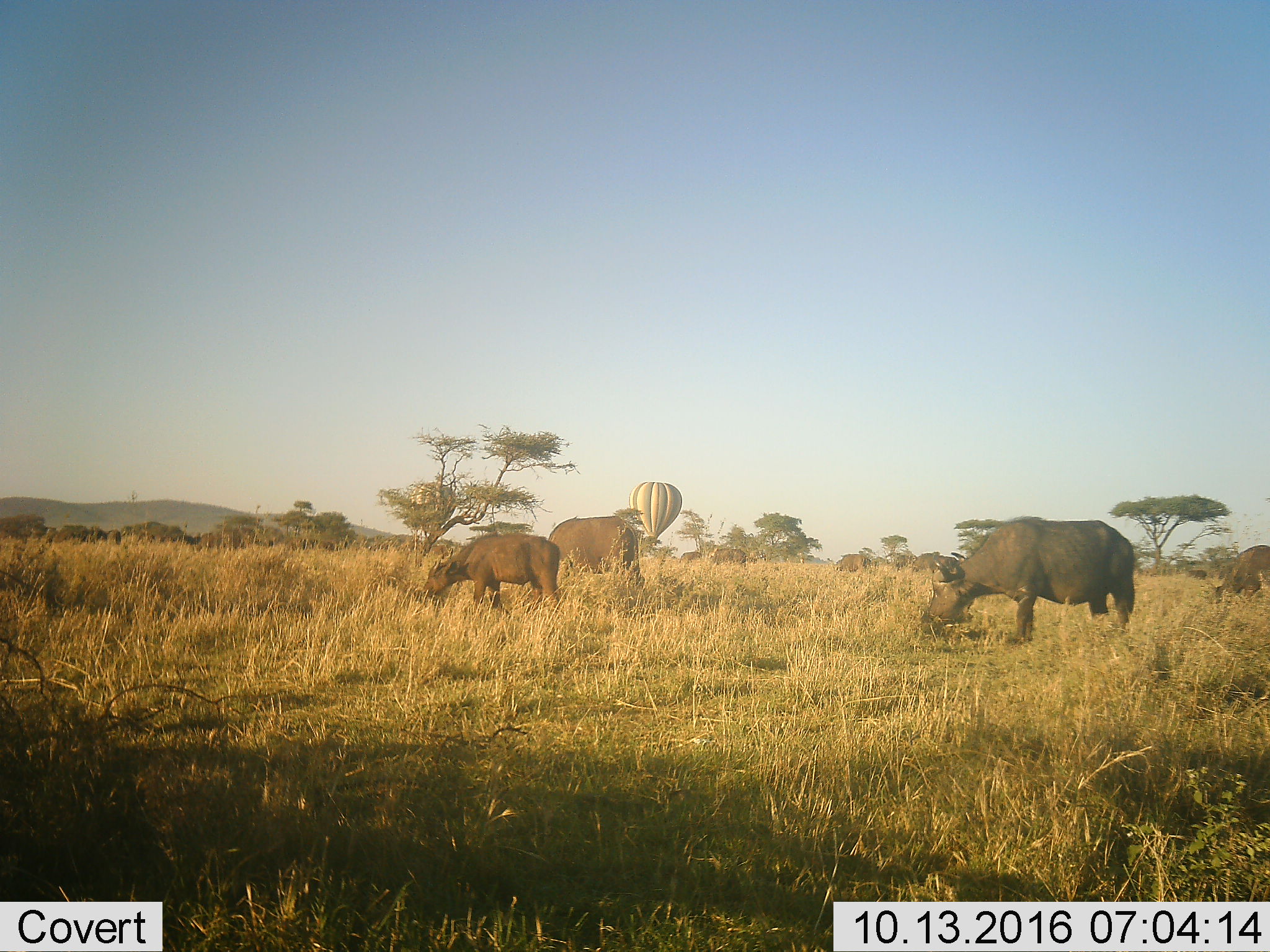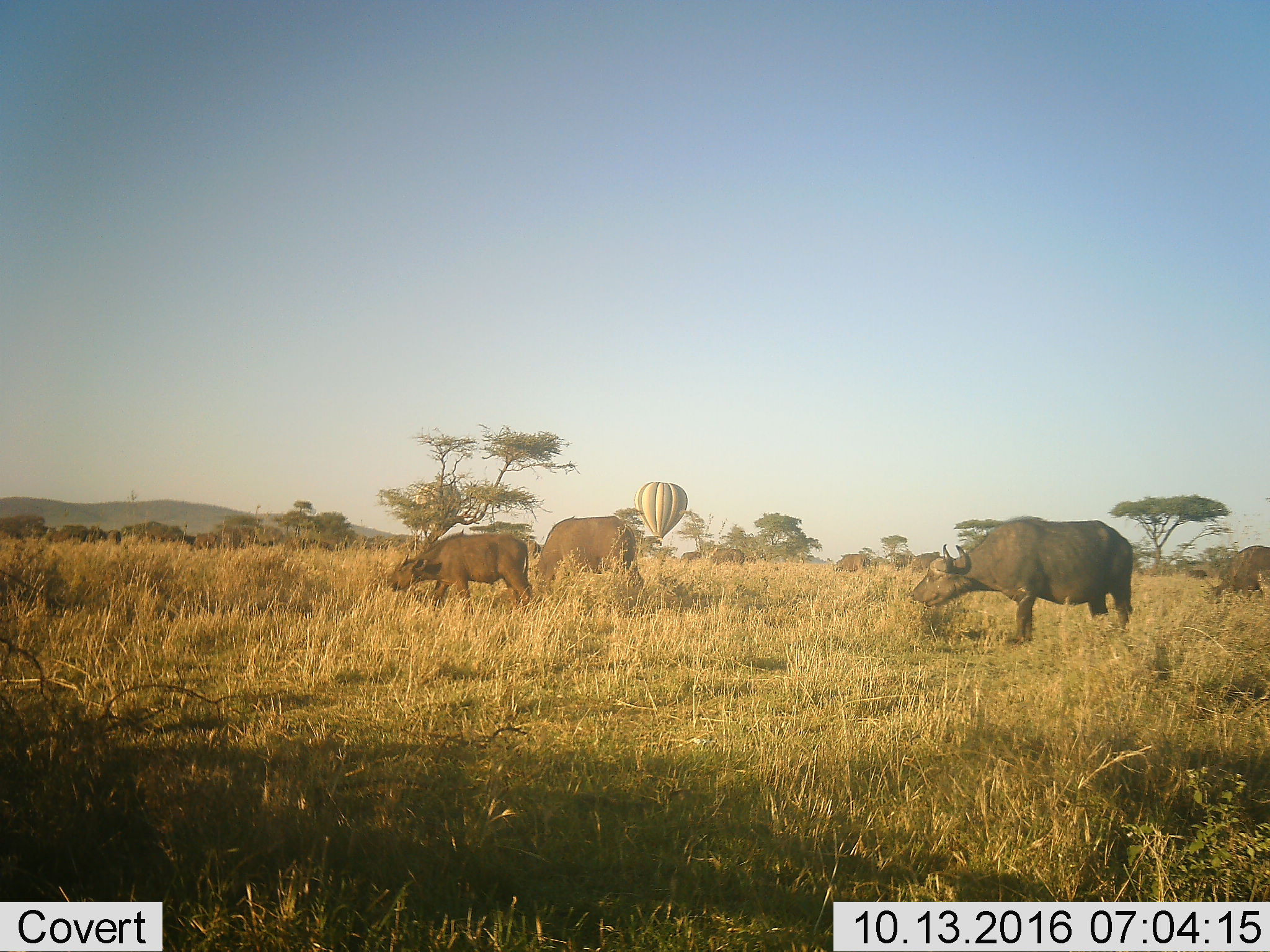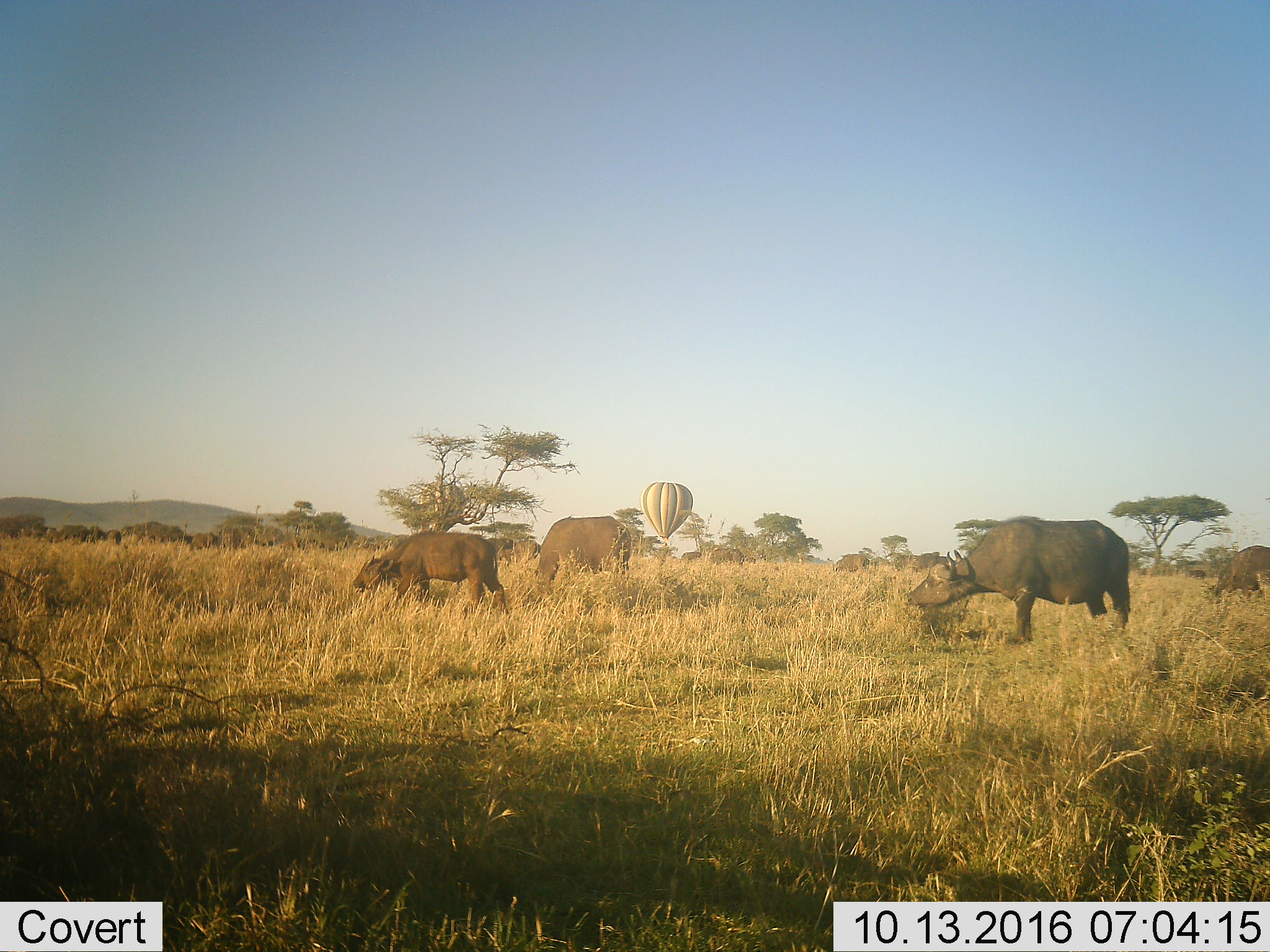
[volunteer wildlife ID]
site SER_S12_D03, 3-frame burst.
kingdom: Animalia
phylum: Chordata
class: Mammalia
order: Artiodactyla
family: Bovidae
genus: Syncerus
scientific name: Syncerus caffer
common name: african buffalo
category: buffalo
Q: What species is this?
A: Buffalo (african buffalo) (Syncerus caffer).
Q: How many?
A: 9.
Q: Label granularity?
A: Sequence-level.